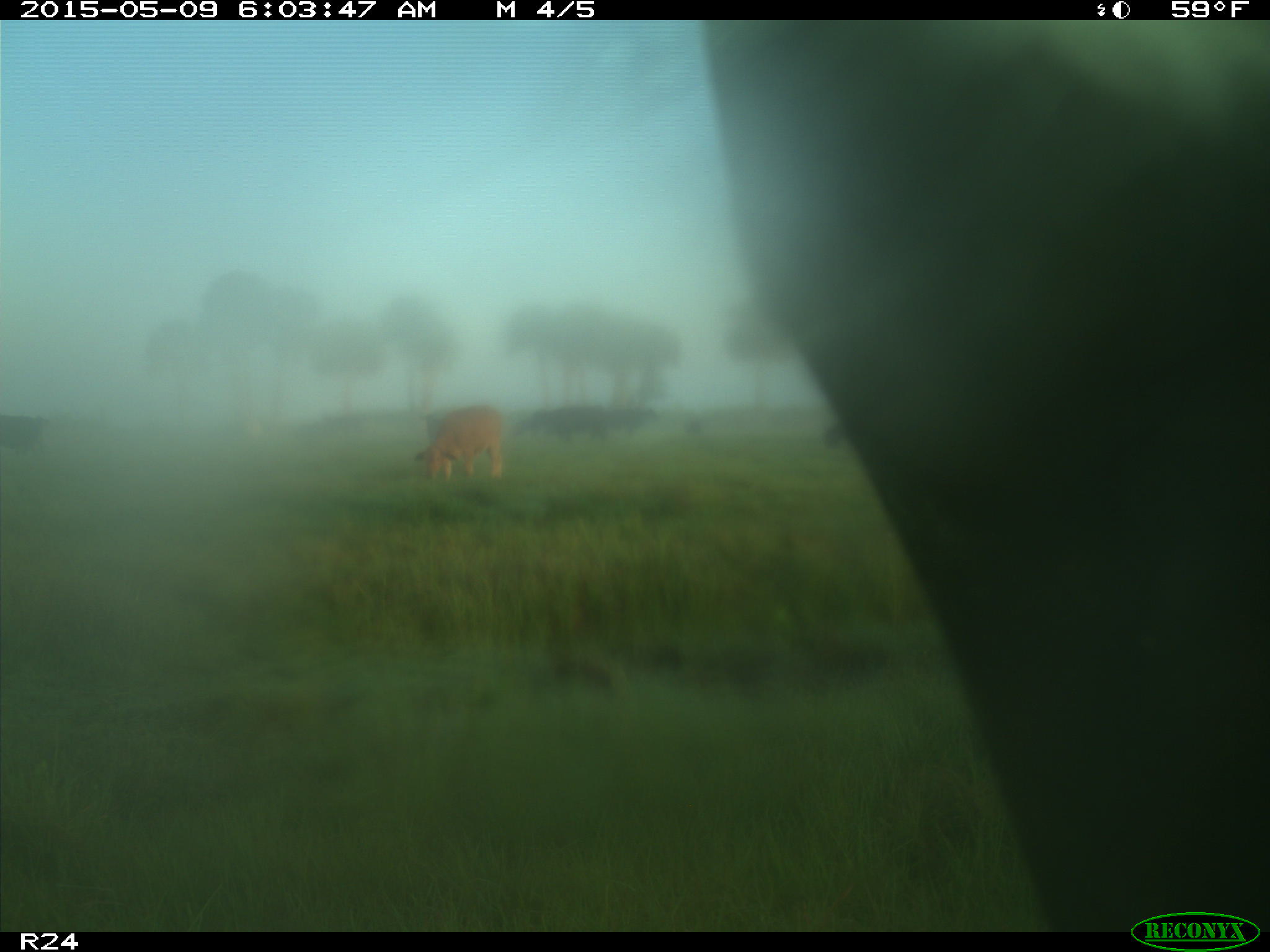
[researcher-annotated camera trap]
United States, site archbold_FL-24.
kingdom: Animalia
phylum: Chordata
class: Mammalia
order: Artiodactyla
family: Bovidae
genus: Bos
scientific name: Bos taurus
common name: domestic cow